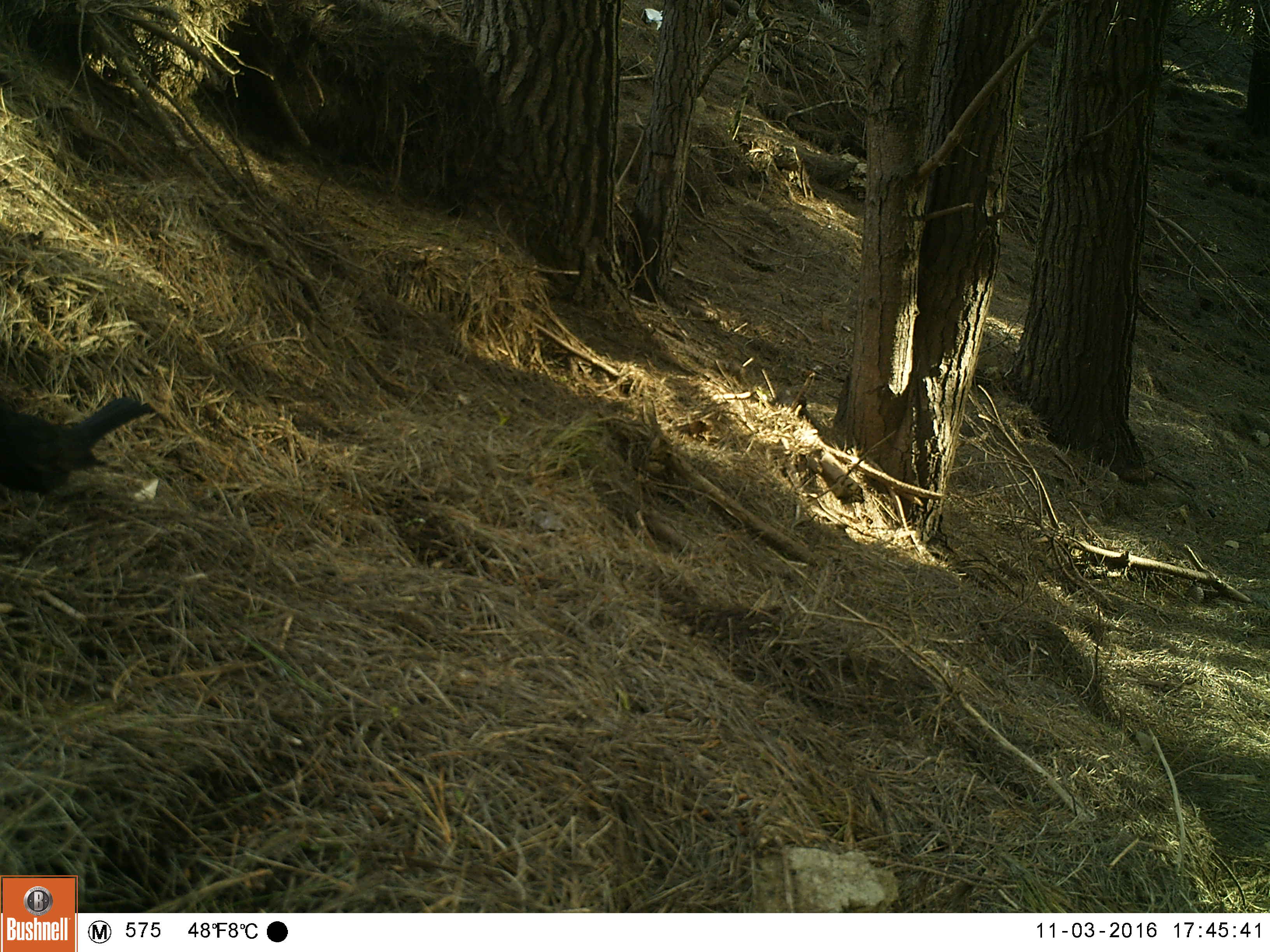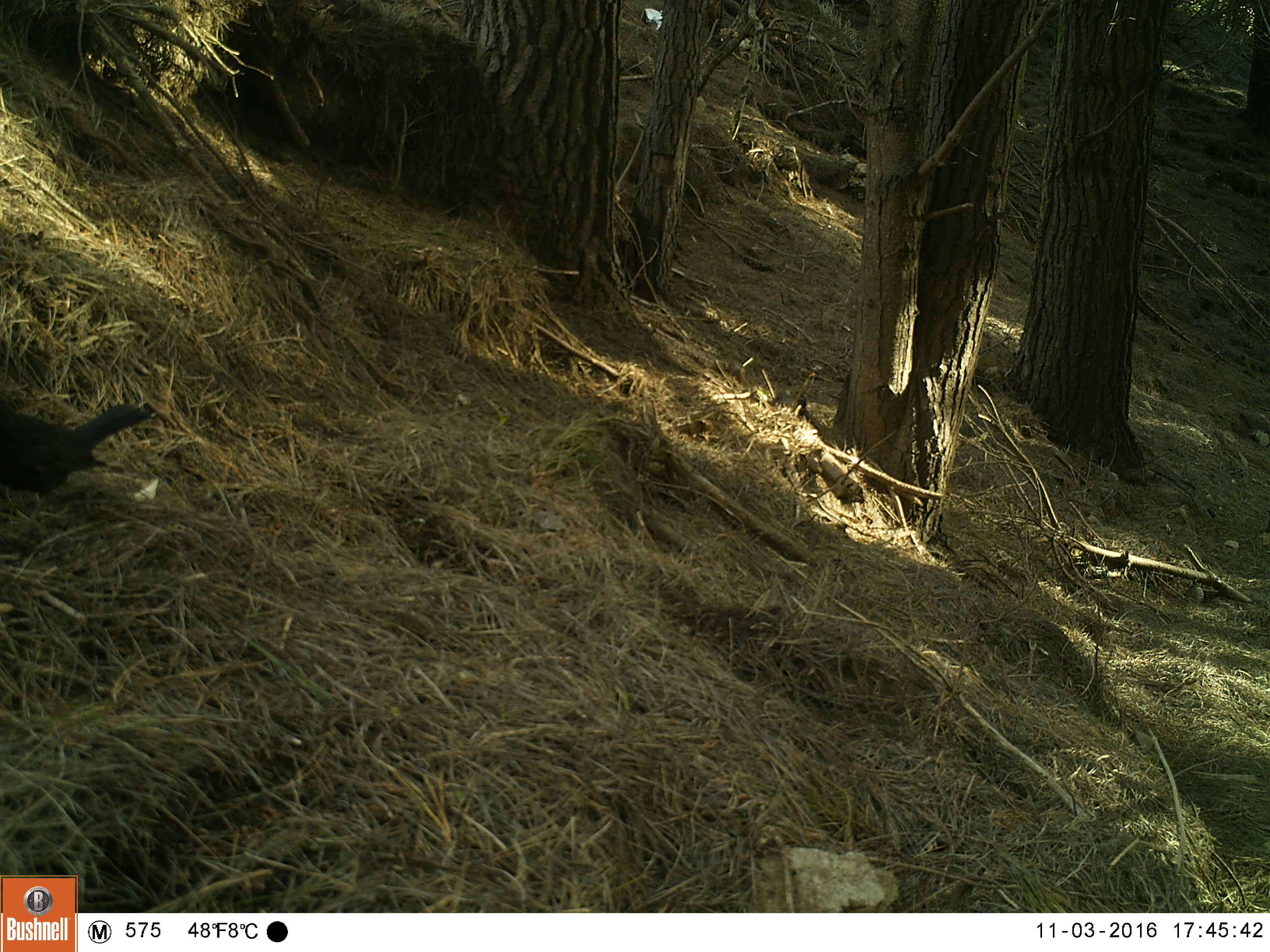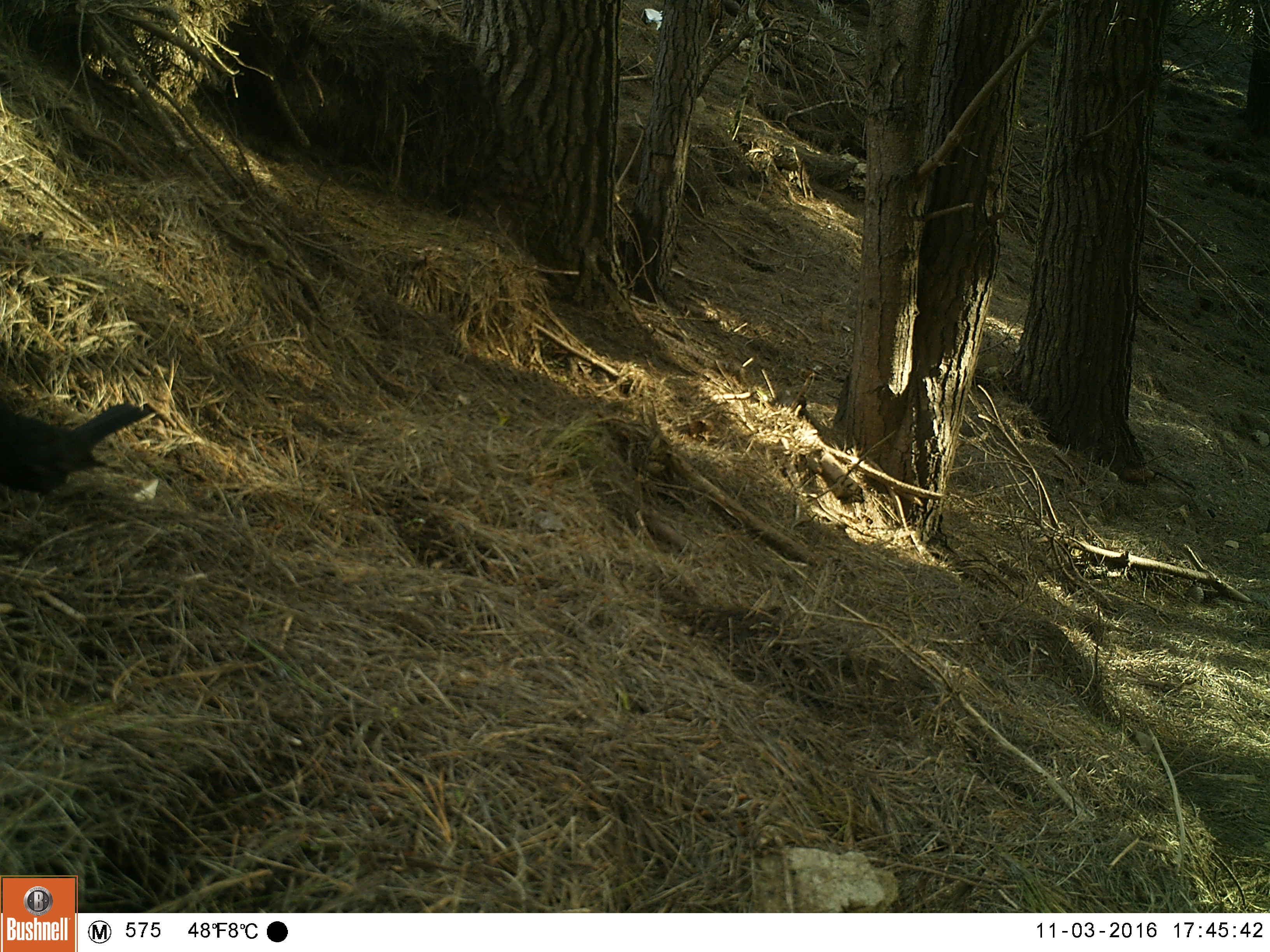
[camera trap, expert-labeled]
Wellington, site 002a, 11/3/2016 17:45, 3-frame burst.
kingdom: Animalia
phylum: Chordata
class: Aves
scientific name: Aves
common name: bird